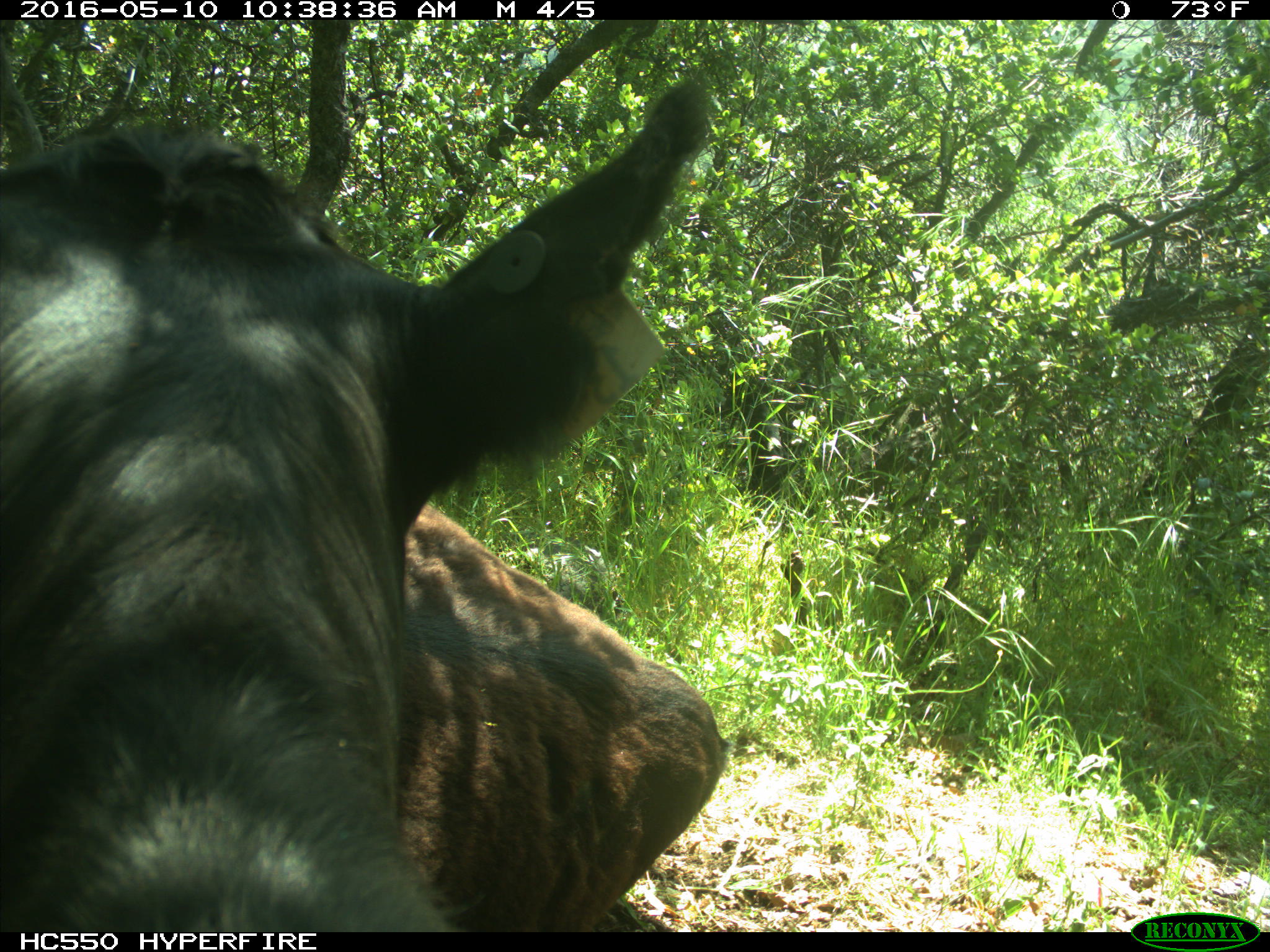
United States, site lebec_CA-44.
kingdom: Animalia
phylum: Chordata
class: Mammalia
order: Artiodactyla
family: Bovidae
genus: Bos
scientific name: Bos taurus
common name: domestic cow